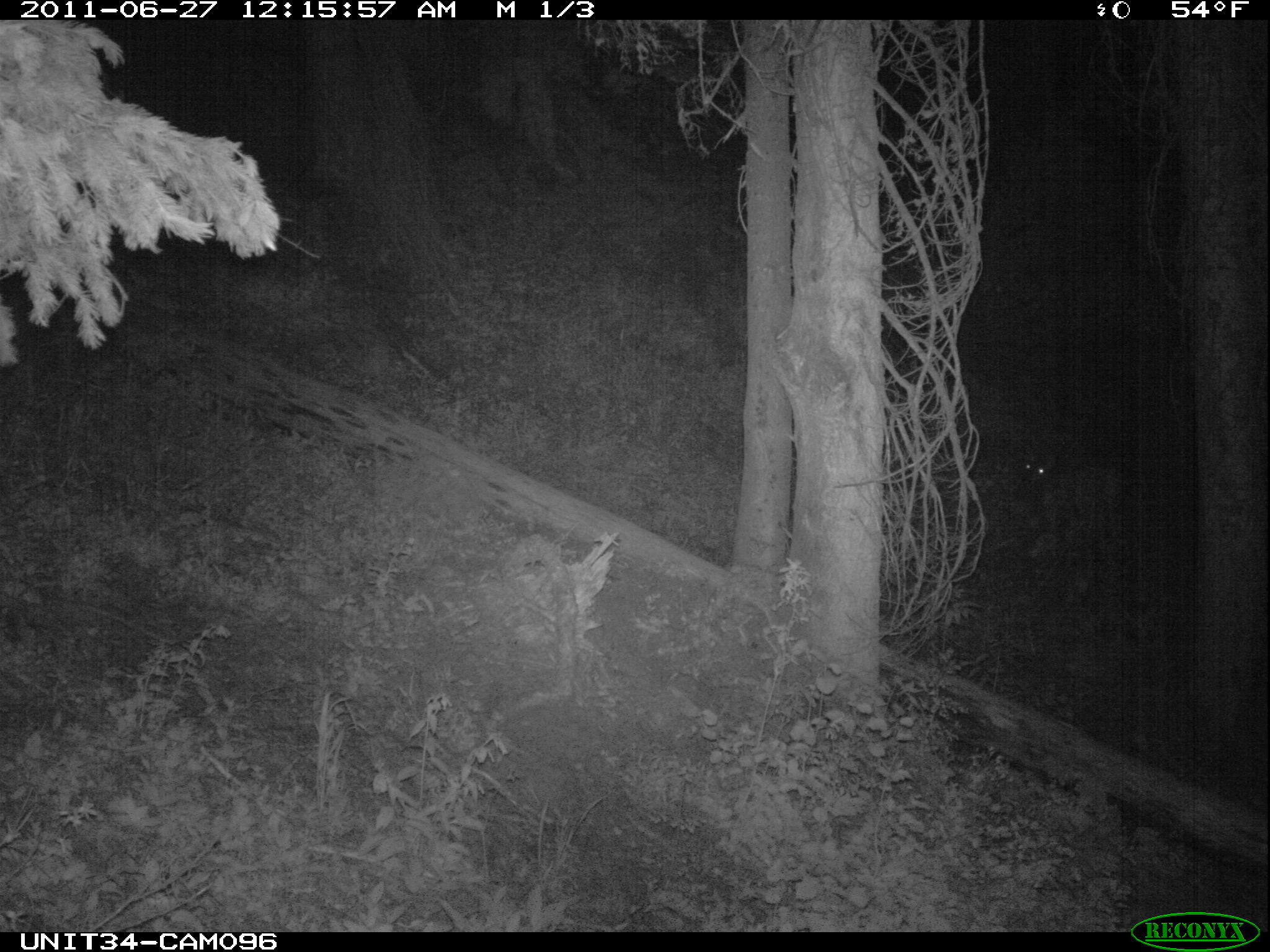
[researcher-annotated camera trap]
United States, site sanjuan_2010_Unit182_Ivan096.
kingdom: Animalia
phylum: Chordata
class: Mammalia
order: Artiodactyla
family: Cervidae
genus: Odocoileus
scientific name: Odocoileus hemionus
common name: mule deer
Odocoileus hemionus (mule deer).